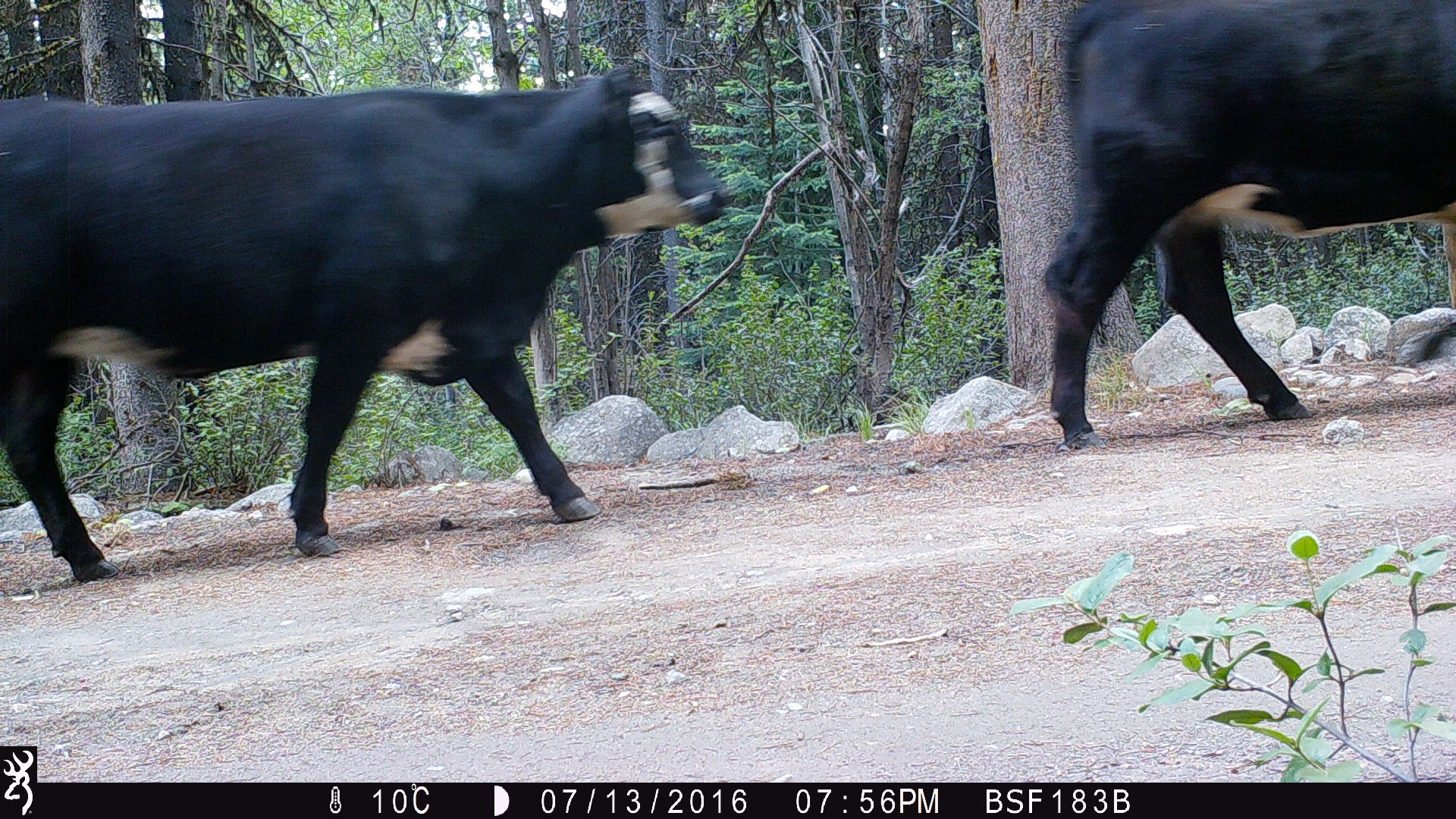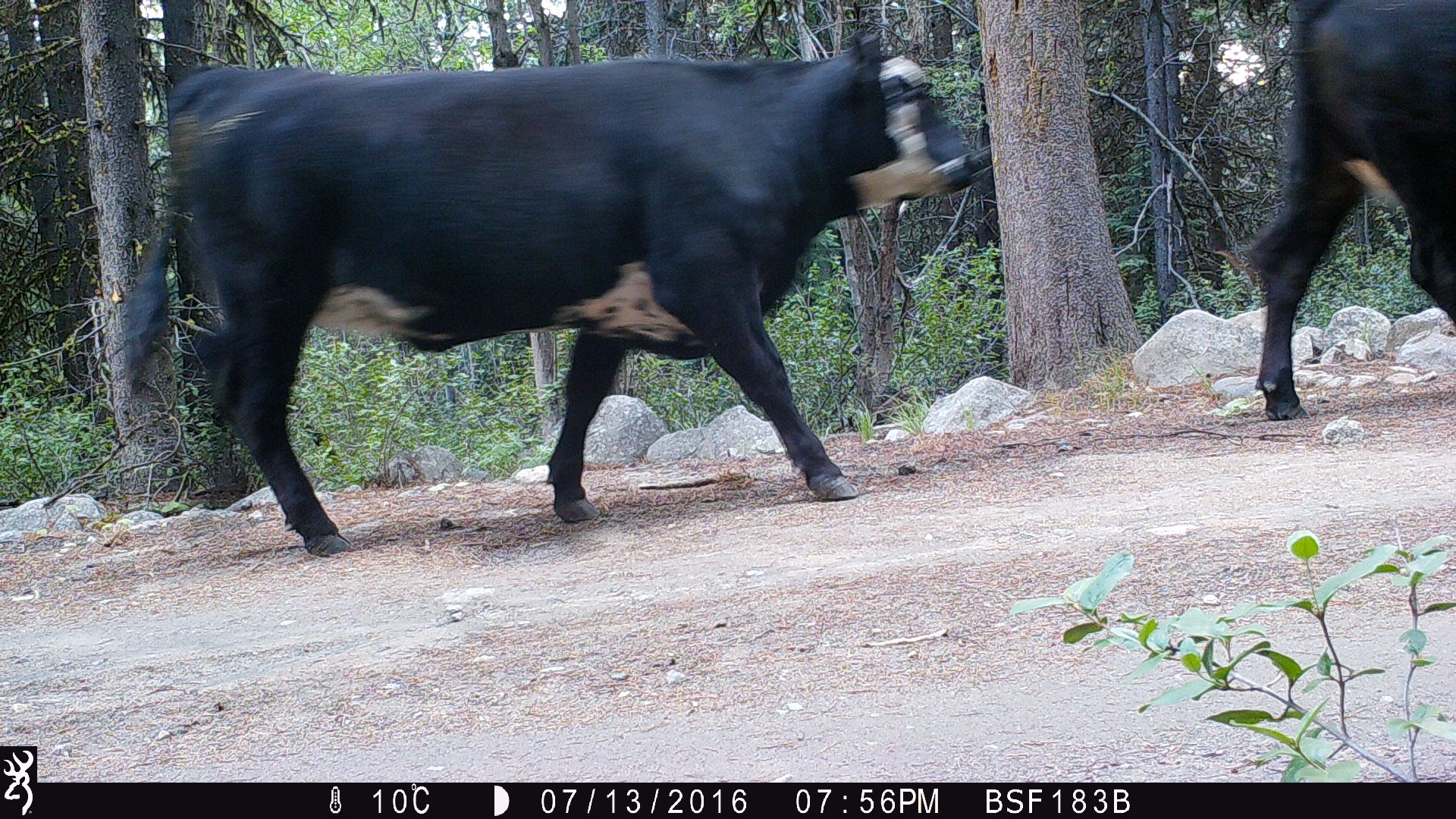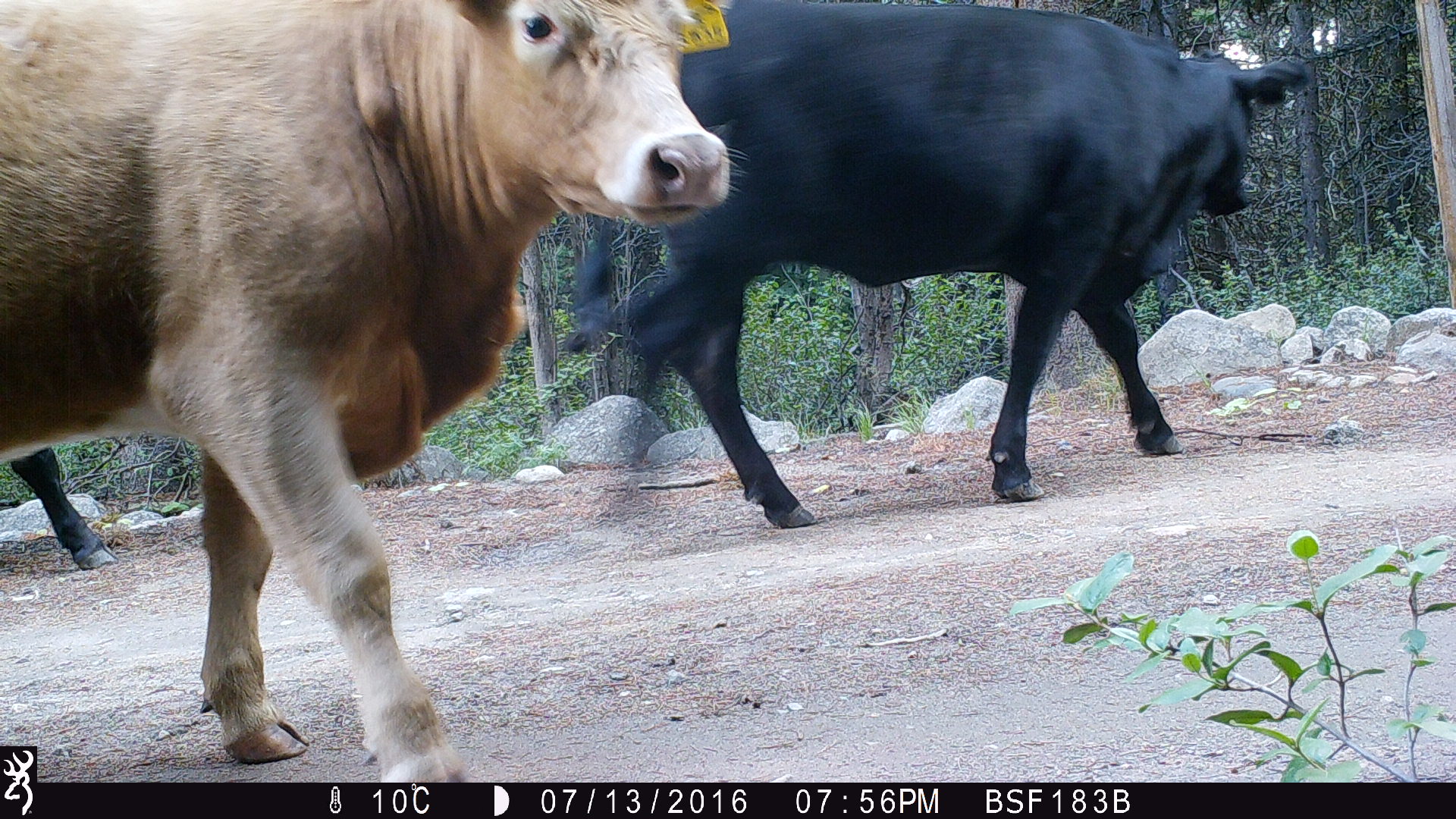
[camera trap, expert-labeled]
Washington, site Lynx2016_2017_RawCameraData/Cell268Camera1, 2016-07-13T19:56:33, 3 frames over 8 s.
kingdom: Animalia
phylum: Chordata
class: Mammalia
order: Artiodactyla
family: Bovidae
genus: Bos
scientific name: Bos taurus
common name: domestic cattle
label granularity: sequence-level